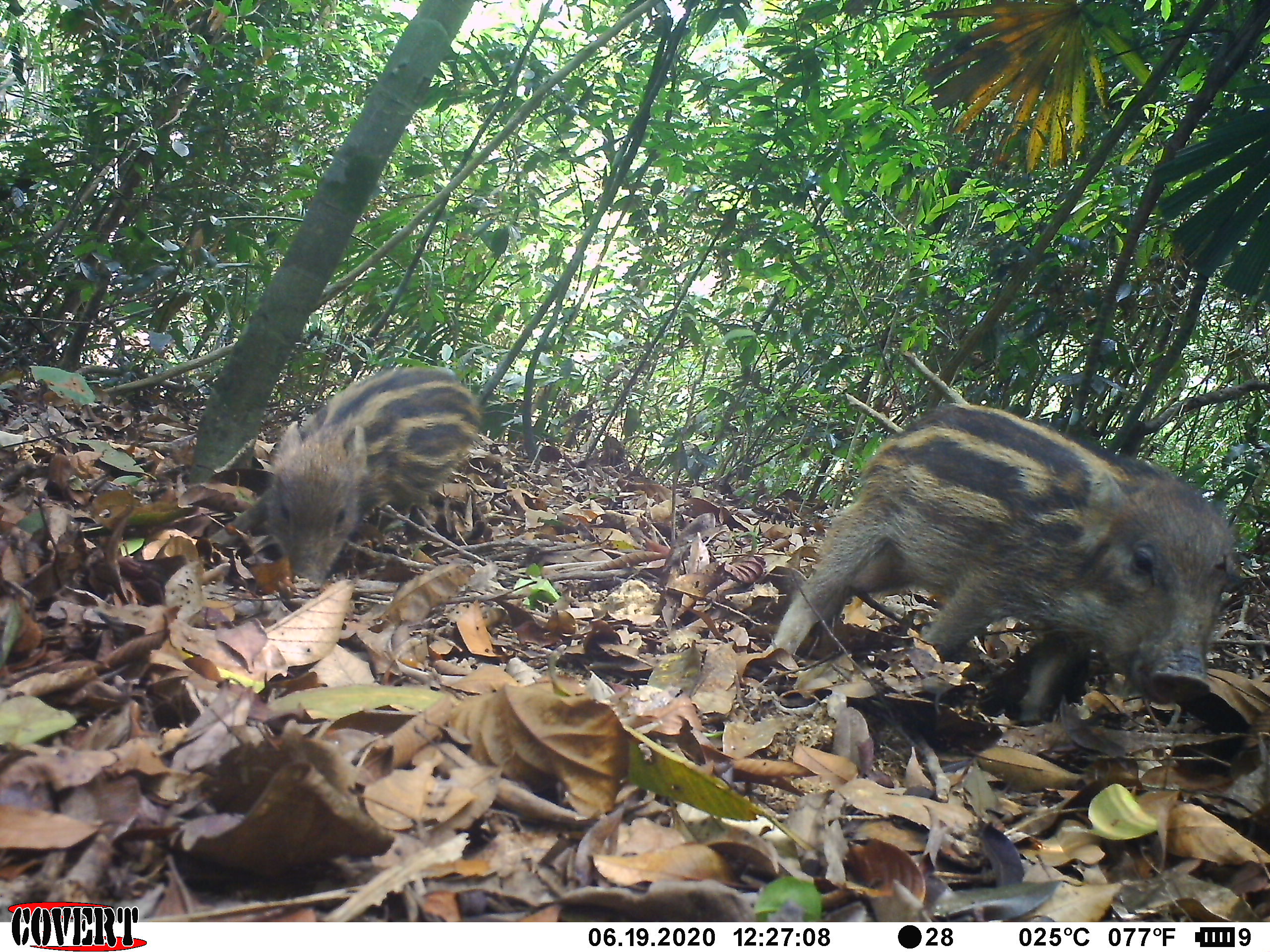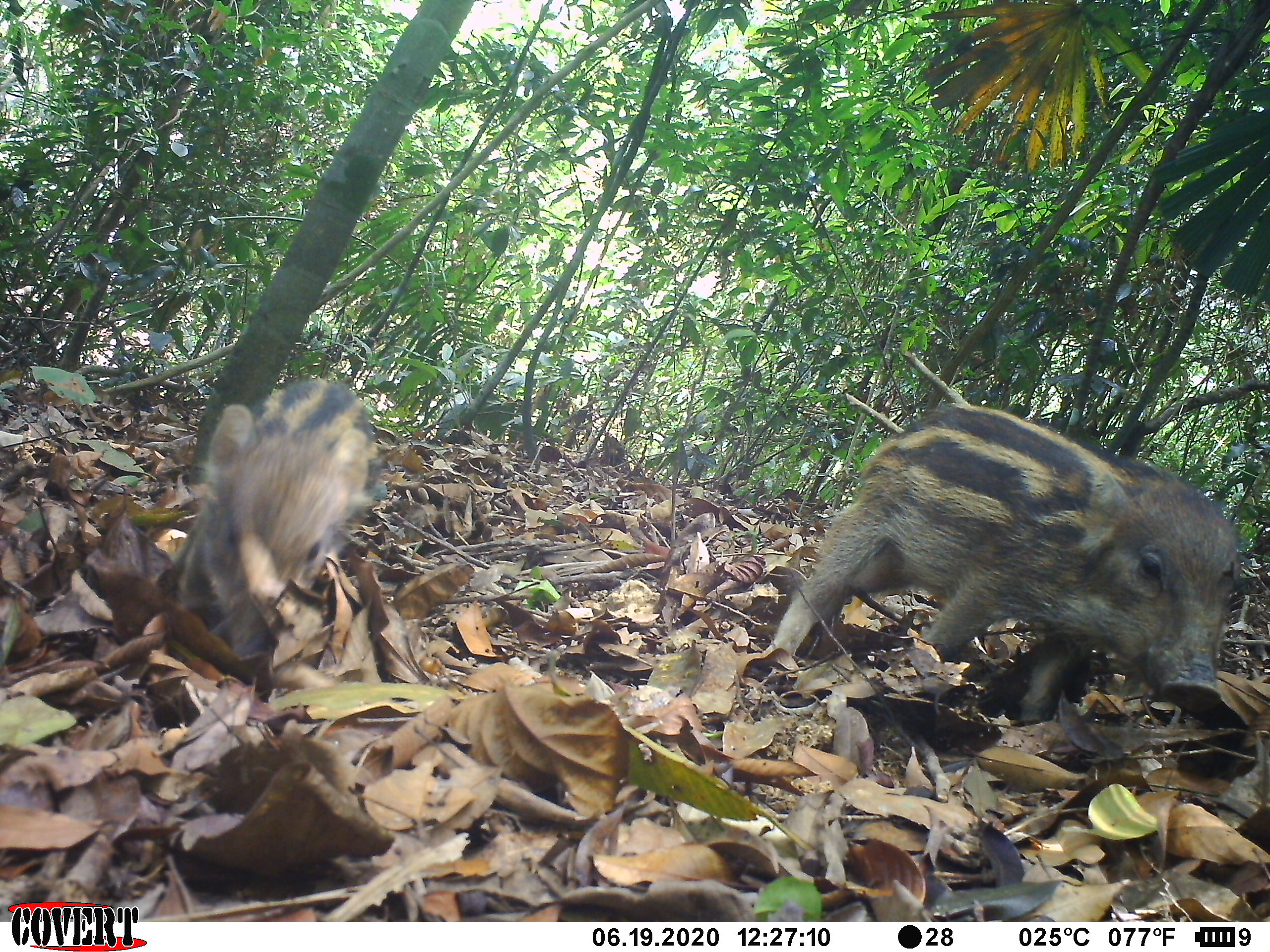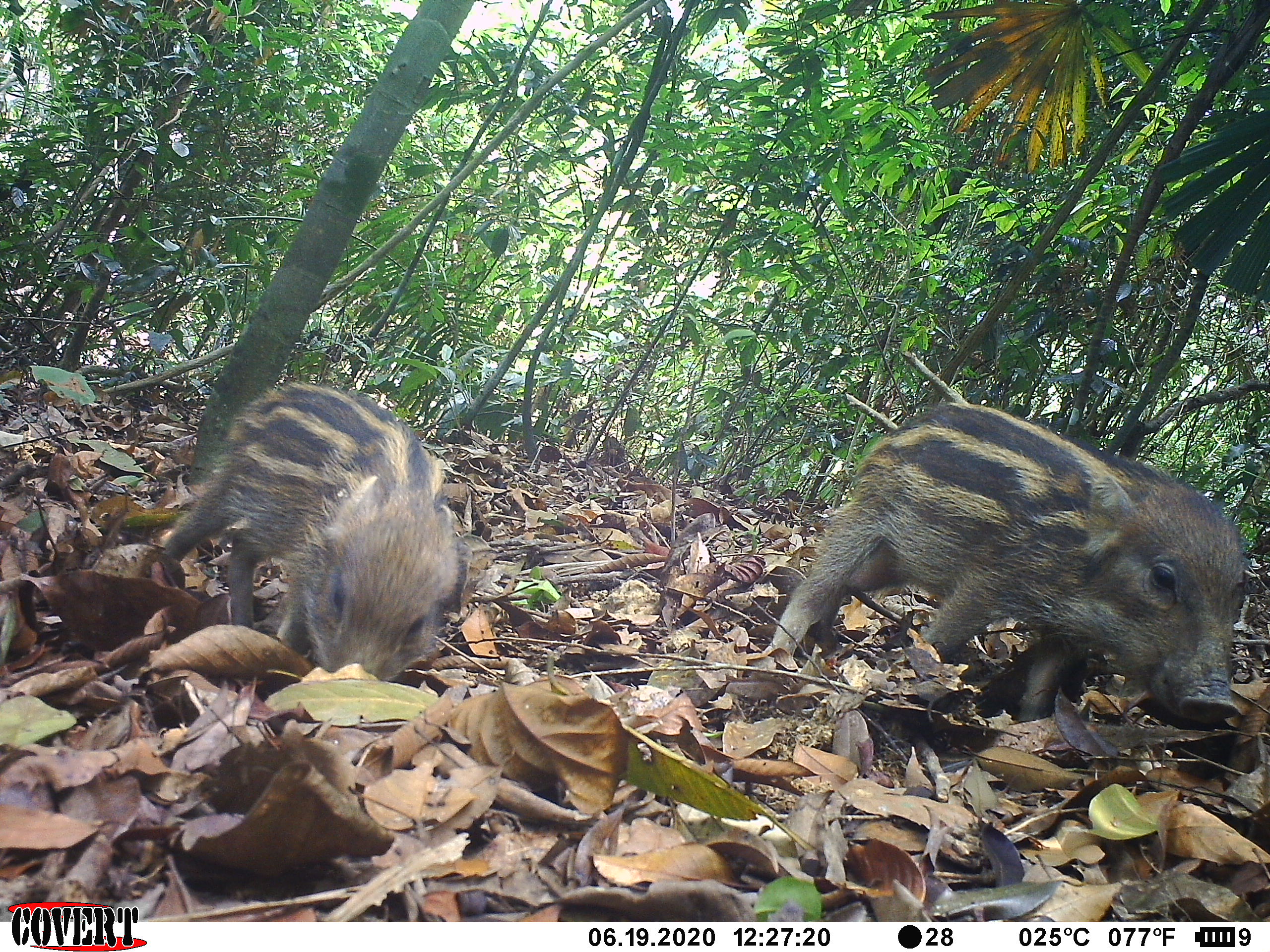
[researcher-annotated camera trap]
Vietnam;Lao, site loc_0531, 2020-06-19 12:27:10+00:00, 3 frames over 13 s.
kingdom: Animalia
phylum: Chordata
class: Mammalia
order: Artiodactyla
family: Suidae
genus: Sus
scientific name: Sus scrofa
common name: eurasian wild pig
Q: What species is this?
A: Eurasian wild pig (Sus scrofa).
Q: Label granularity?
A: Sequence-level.